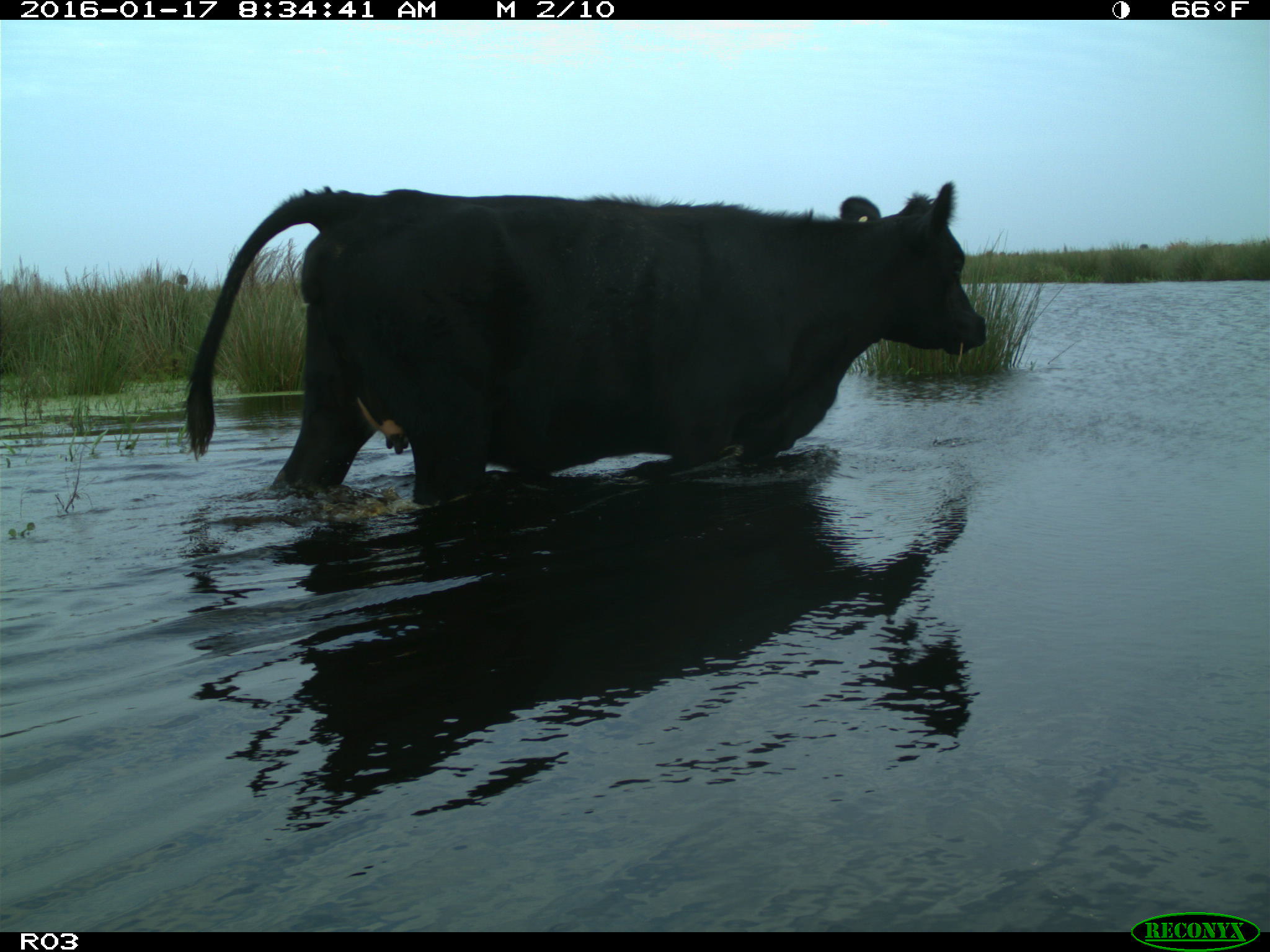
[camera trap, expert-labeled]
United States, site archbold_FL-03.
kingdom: Animalia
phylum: Chordata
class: Mammalia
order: Artiodactyla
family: Bovidae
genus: Bos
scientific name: Bos taurus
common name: domestic cow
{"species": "Bos taurus (domestic cow)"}